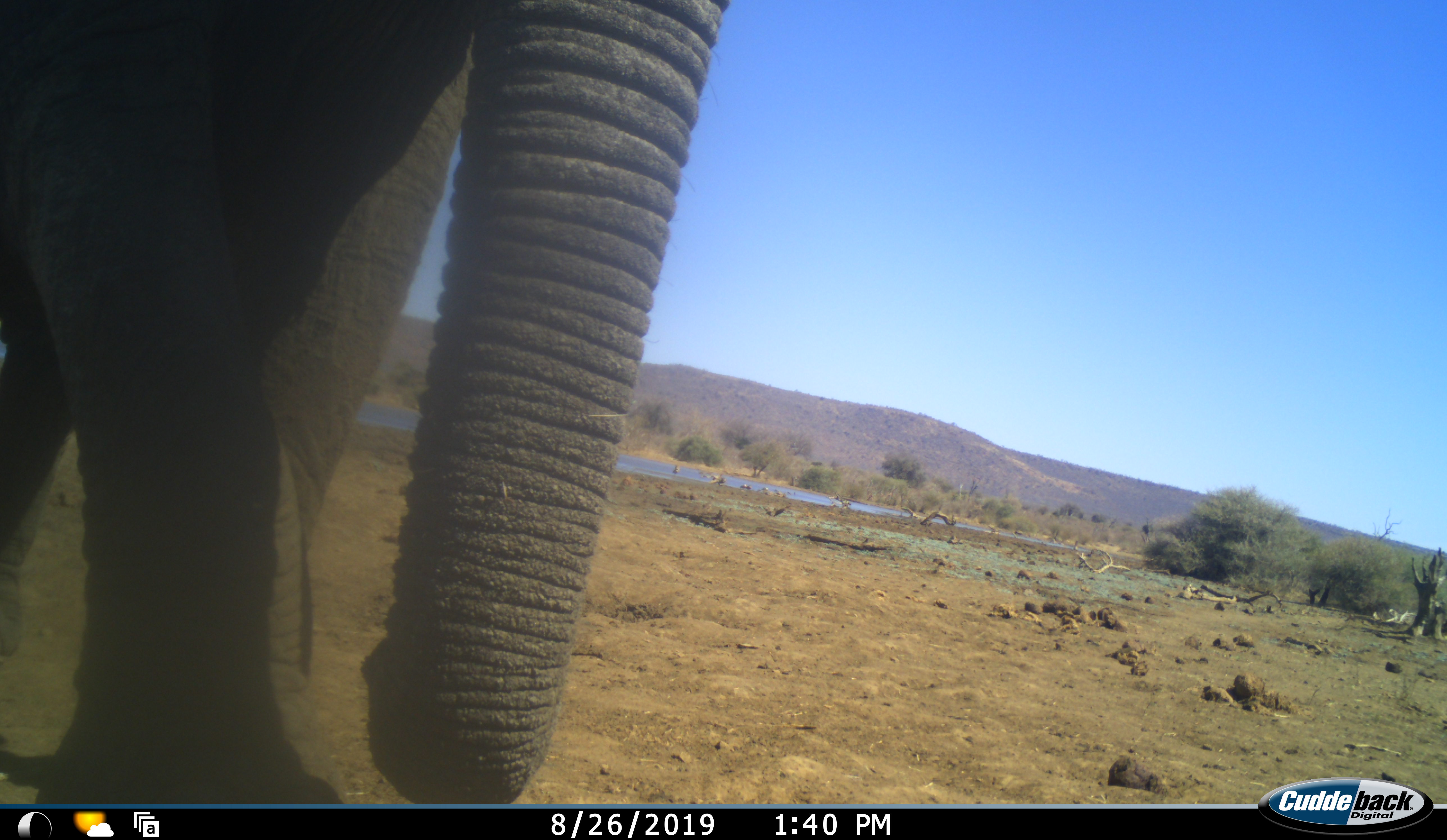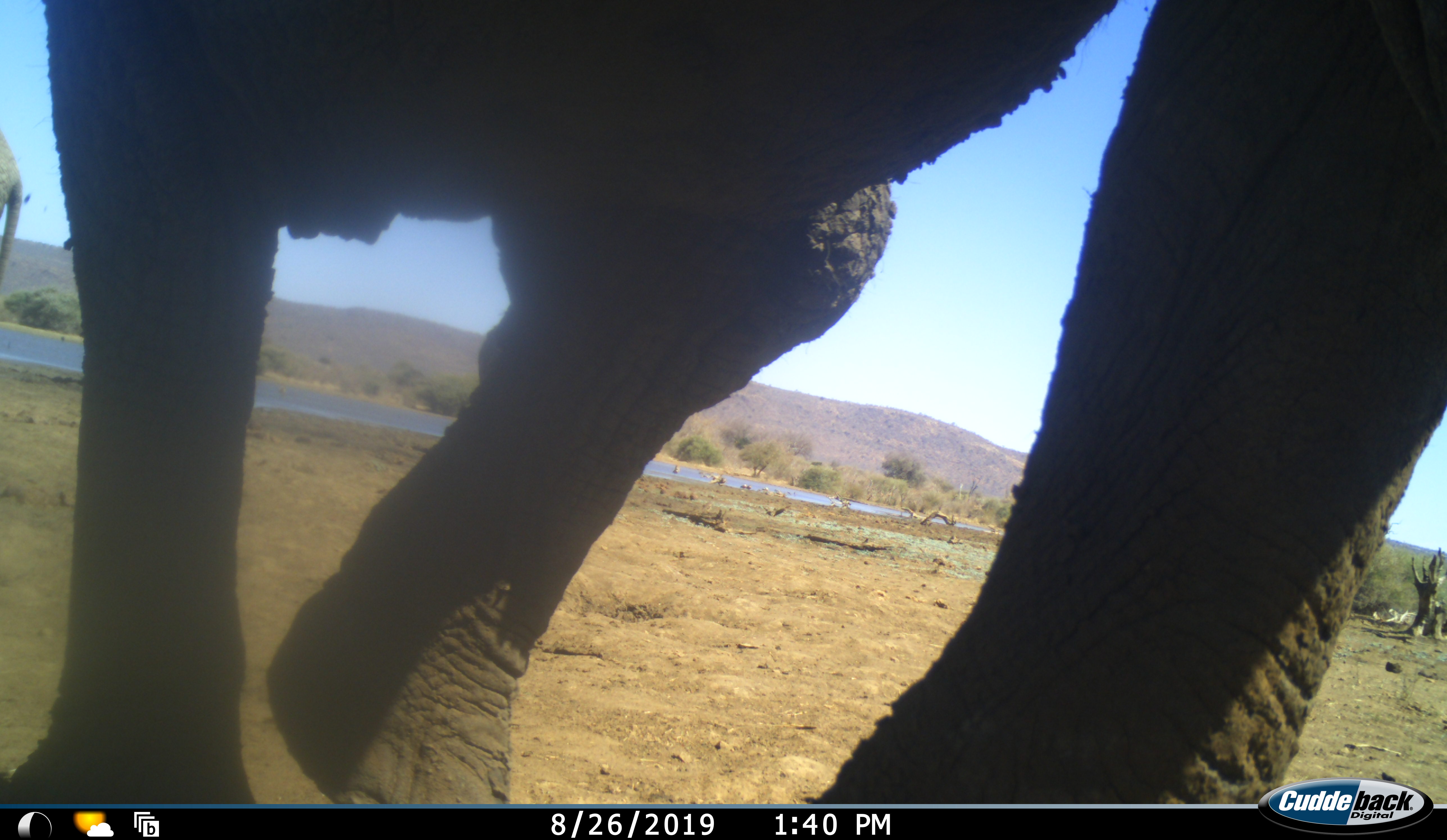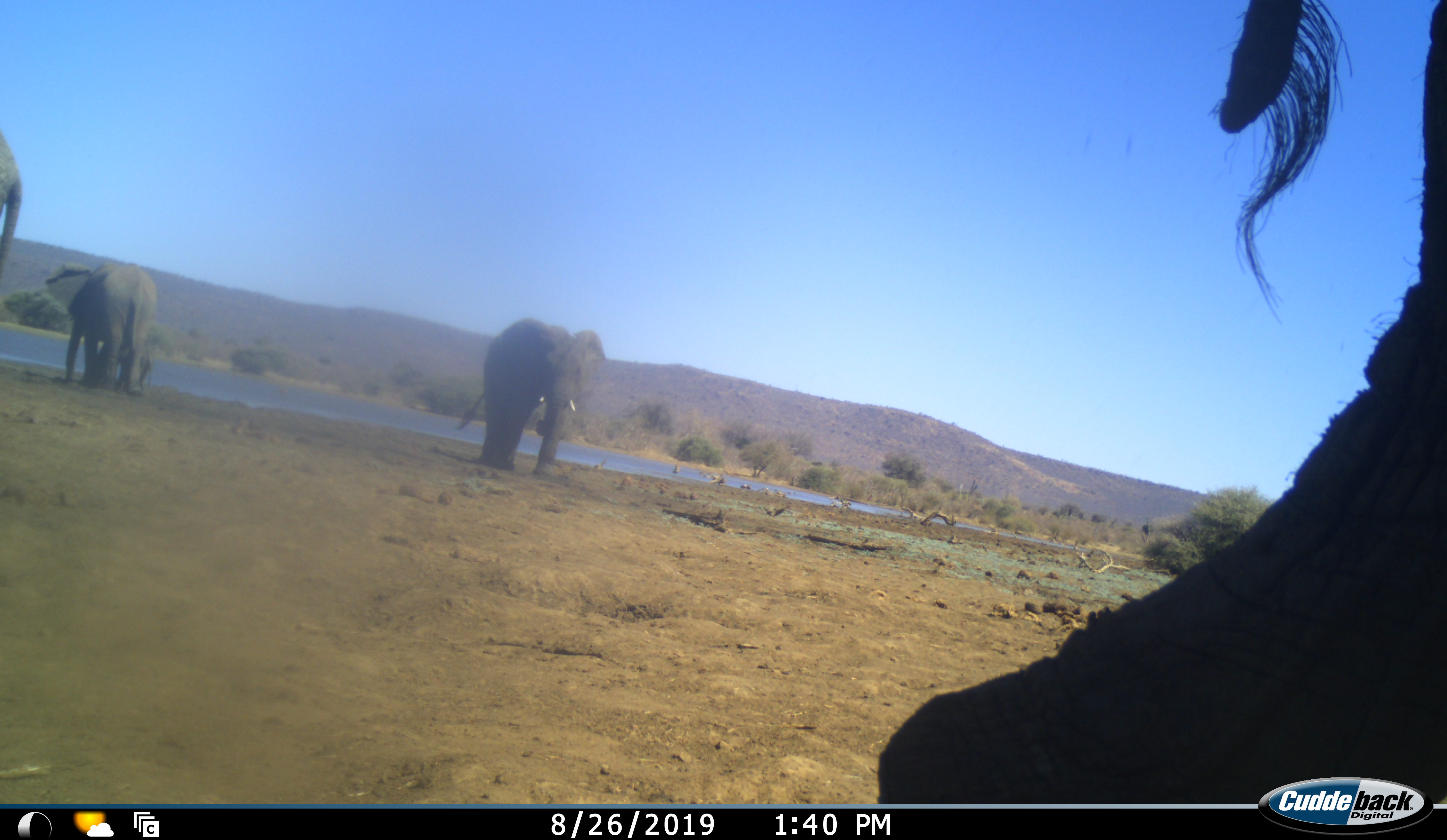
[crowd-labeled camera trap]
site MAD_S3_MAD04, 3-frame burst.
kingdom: Animalia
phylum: Chordata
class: Mammalia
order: Proboscidea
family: Elephantidae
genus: Loxodonta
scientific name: Loxodonta africana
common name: african bush elephant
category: elephant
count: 4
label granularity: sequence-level